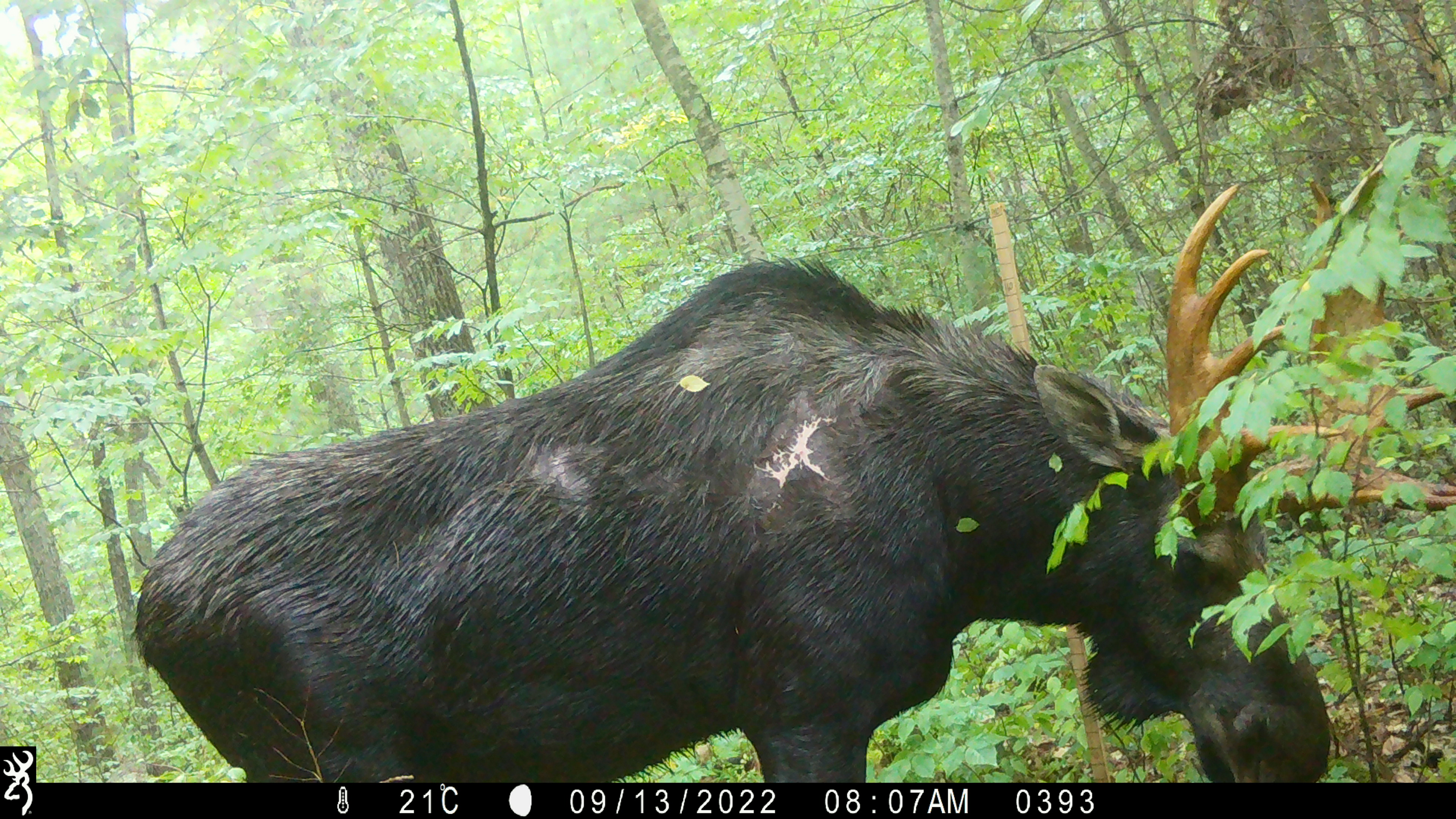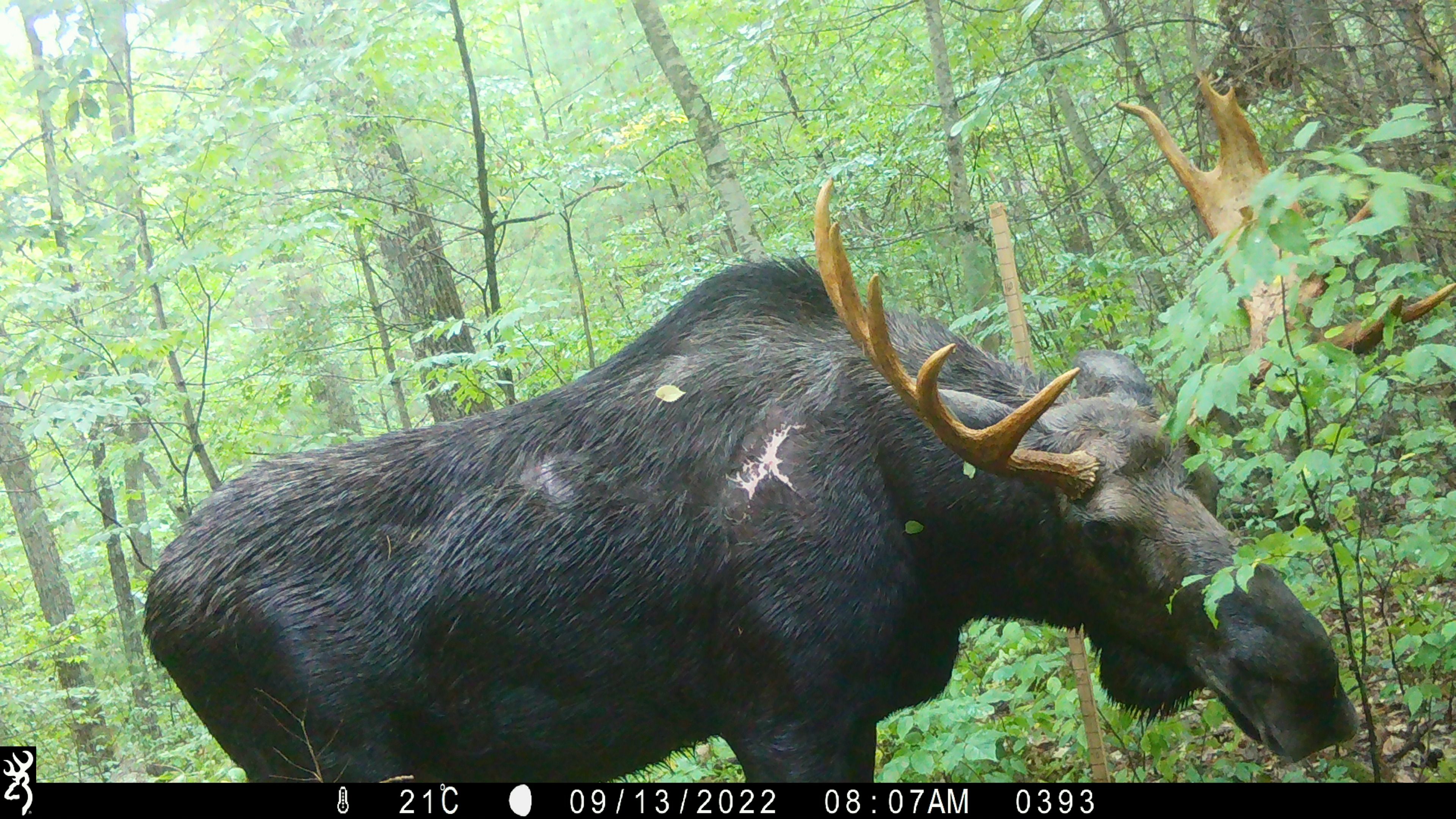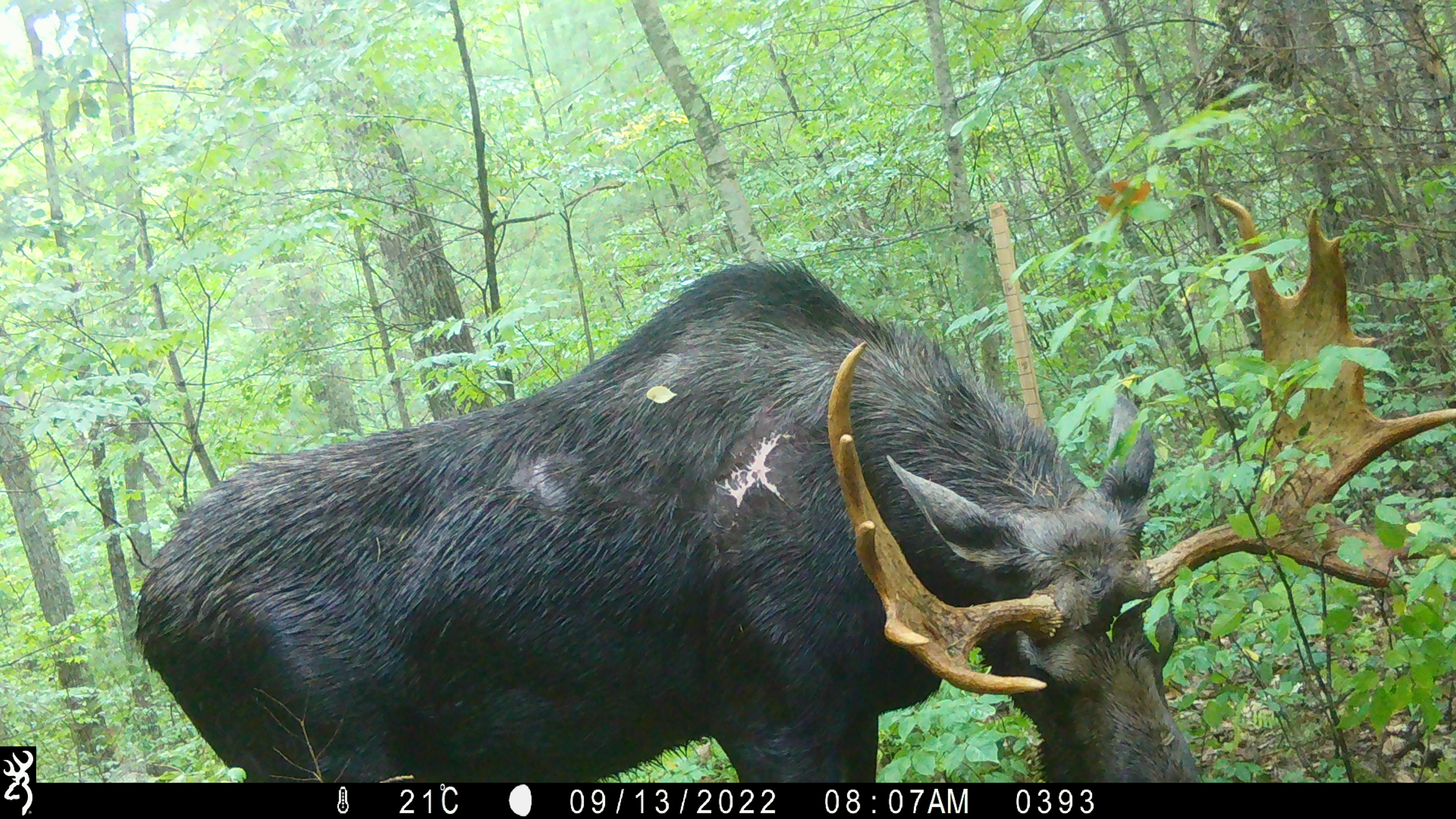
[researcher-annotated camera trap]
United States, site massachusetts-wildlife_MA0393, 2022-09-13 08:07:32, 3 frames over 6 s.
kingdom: Animalia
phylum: Chordata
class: Mammalia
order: Artiodactyla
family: Cervidae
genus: Alces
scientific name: Alces alces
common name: moose